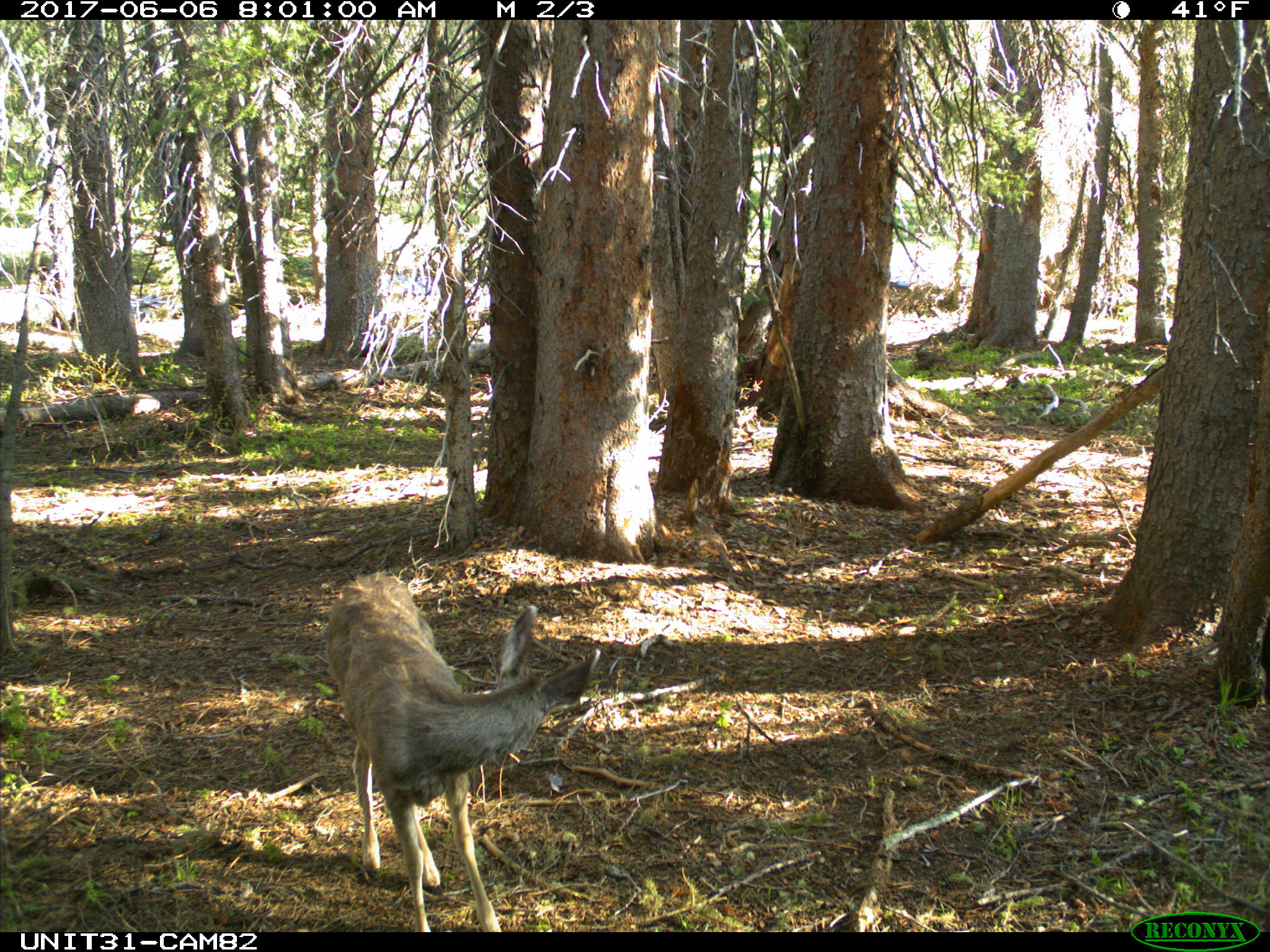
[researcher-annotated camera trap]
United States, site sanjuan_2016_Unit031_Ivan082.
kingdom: Animalia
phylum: Chordata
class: Mammalia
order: Artiodactyla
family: Cervidae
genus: Odocoileus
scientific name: Odocoileus hemionus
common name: mule deer